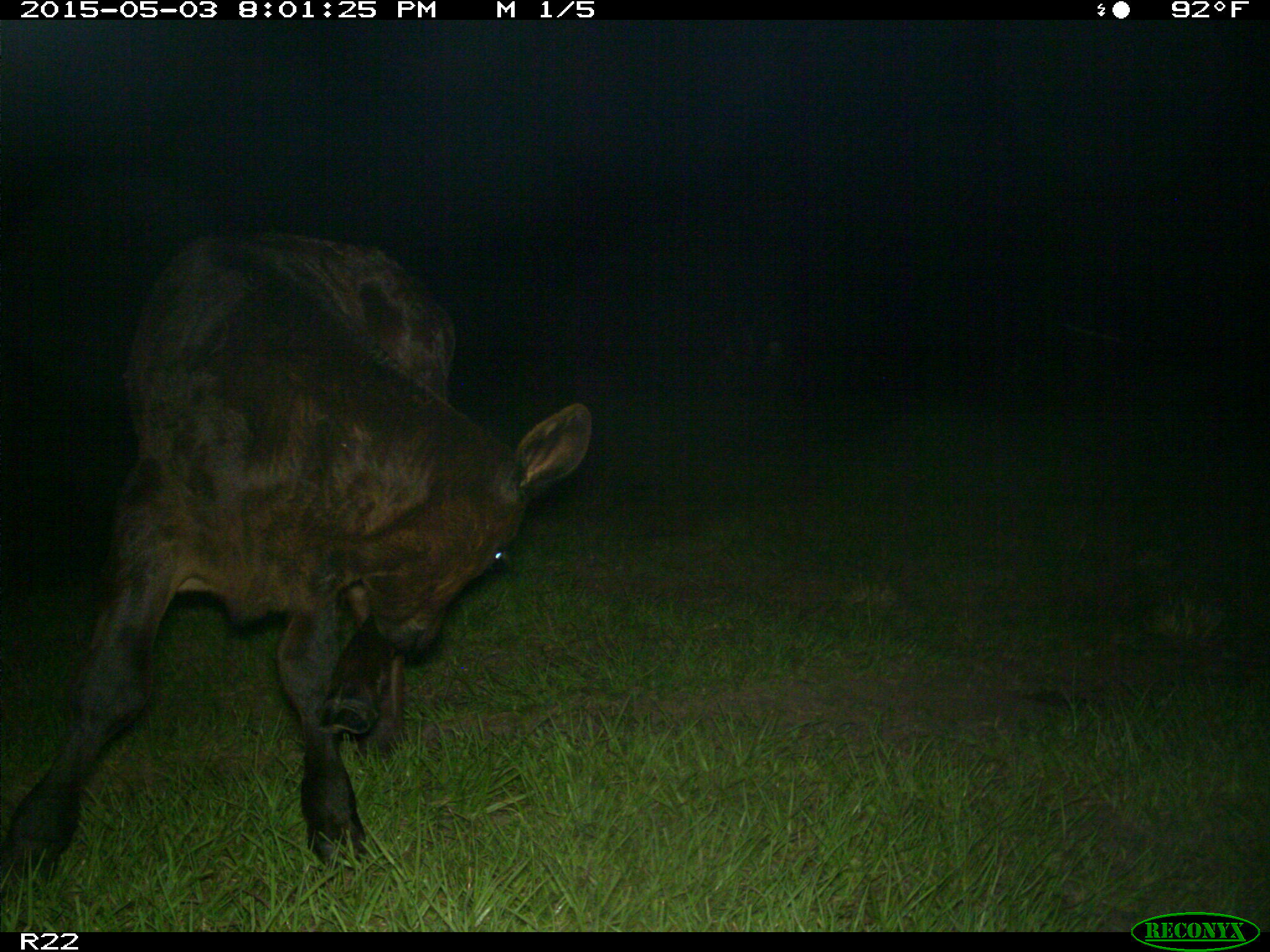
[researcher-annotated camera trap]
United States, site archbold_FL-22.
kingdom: Animalia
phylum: Chordata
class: Mammalia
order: Artiodactyla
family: Bovidae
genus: Bos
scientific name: Bos taurus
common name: domestic cow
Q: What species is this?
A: Bos taurus (domestic cow).